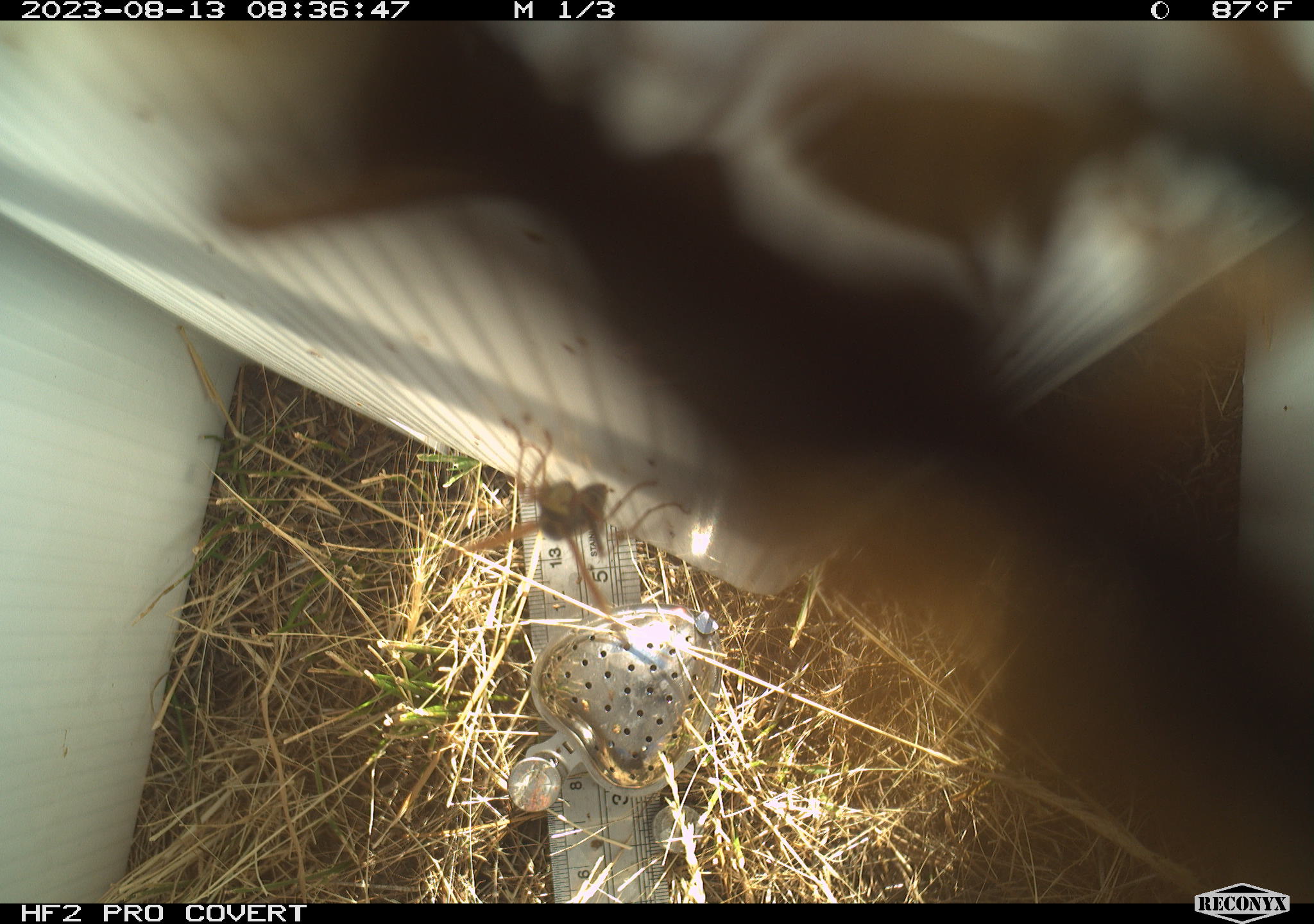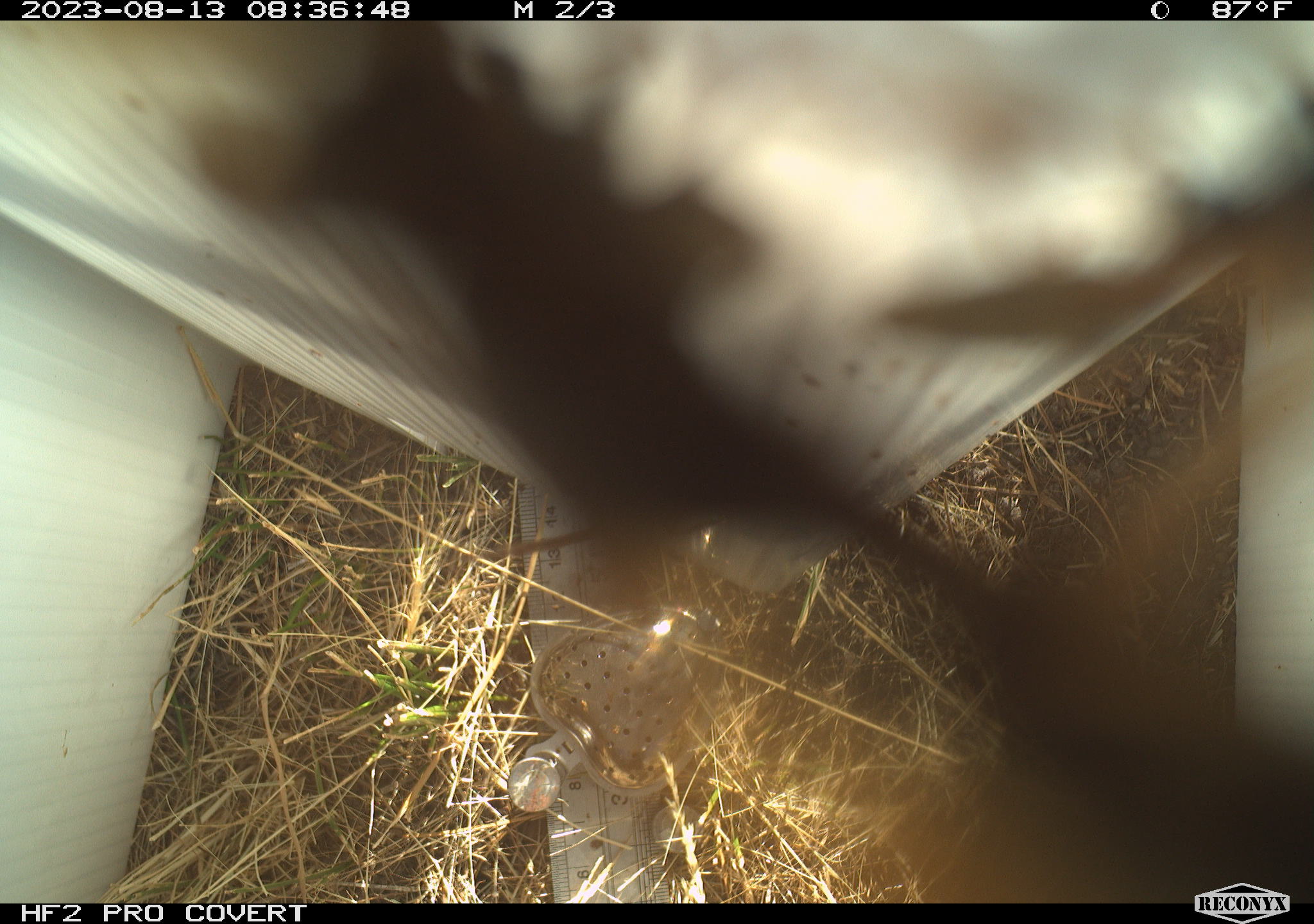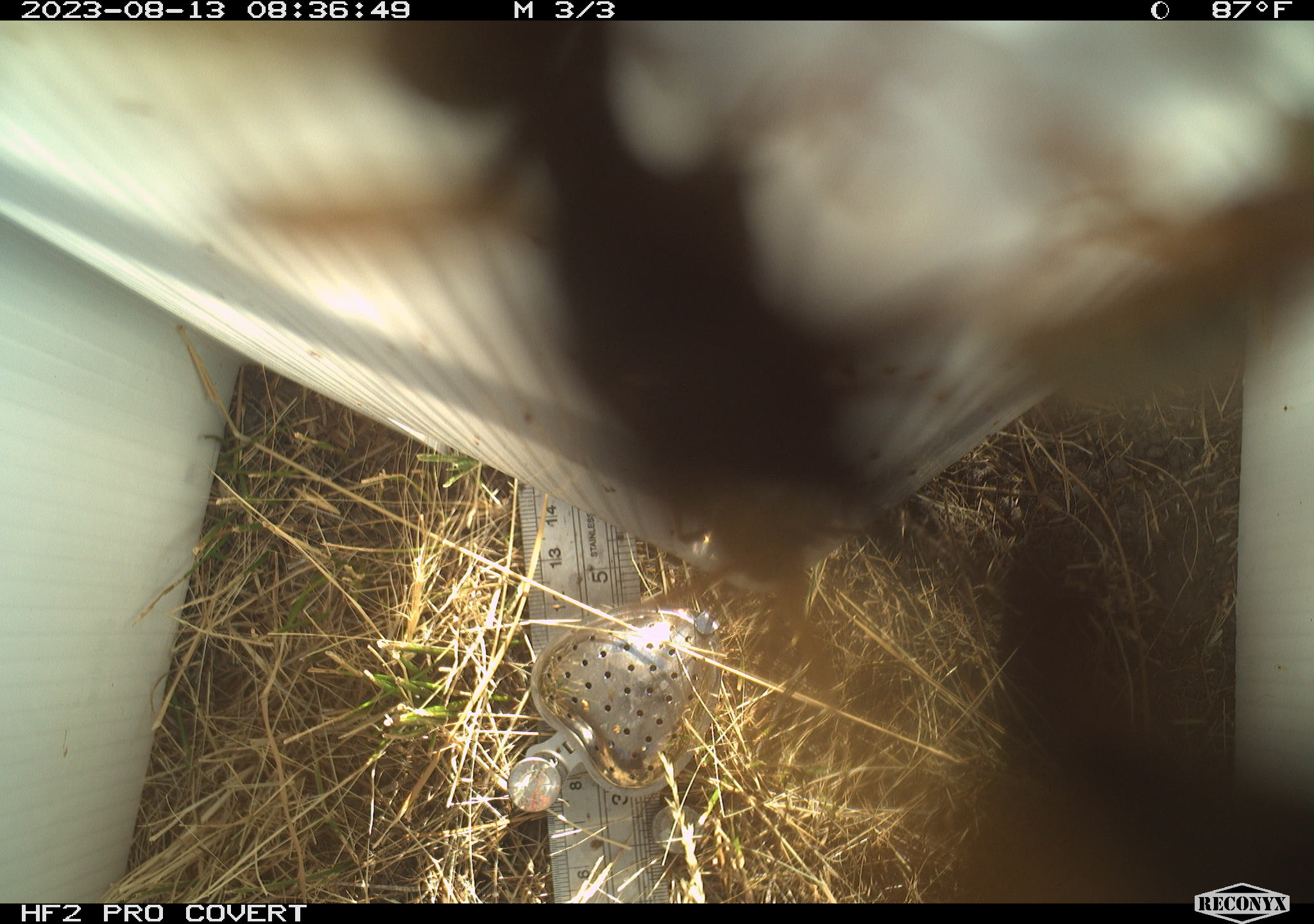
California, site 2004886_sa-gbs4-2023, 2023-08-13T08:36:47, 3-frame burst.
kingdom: Animalia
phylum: Arthropoda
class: Insecta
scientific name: Insecta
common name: insect